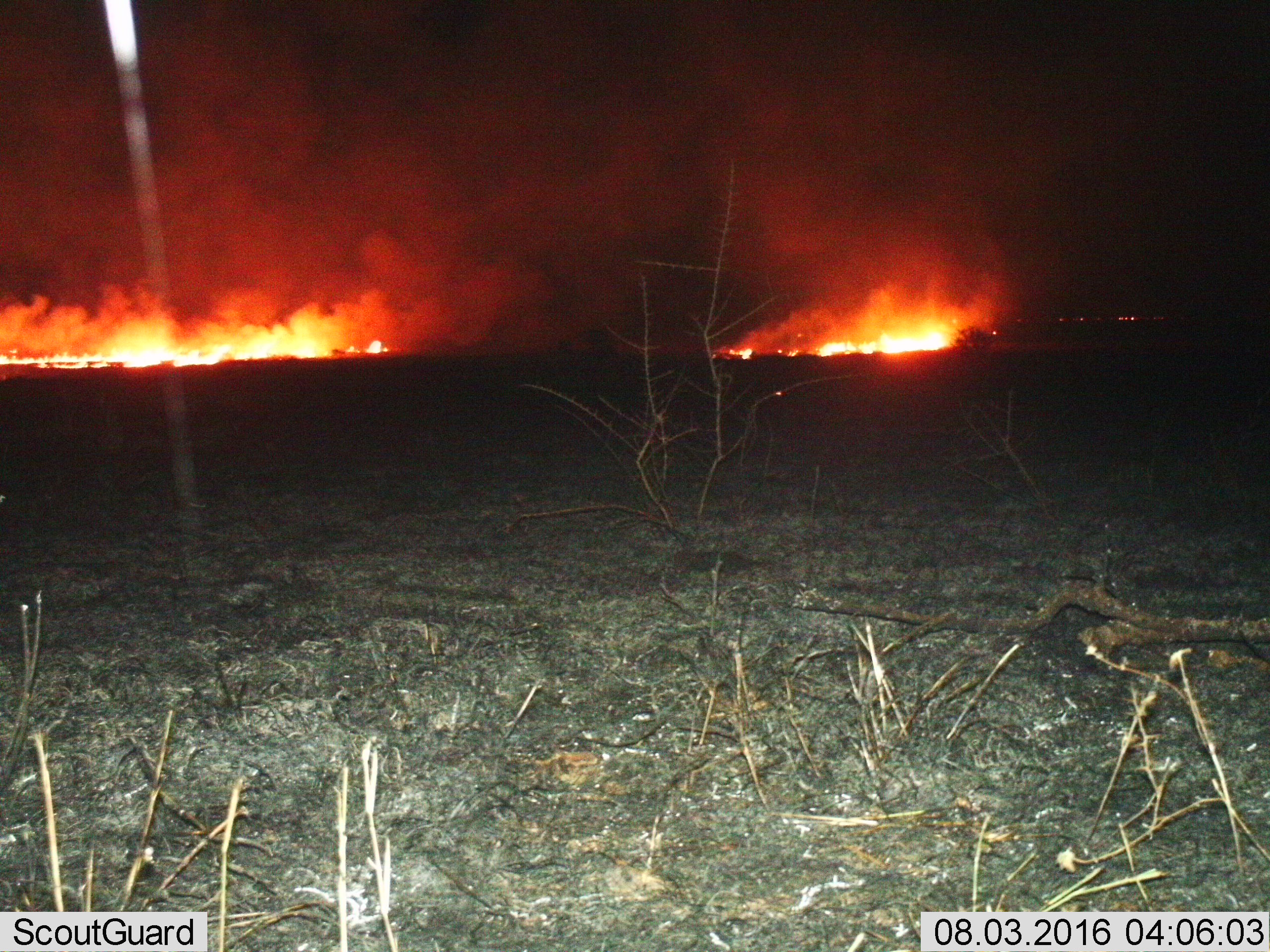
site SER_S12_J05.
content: unidentified animal